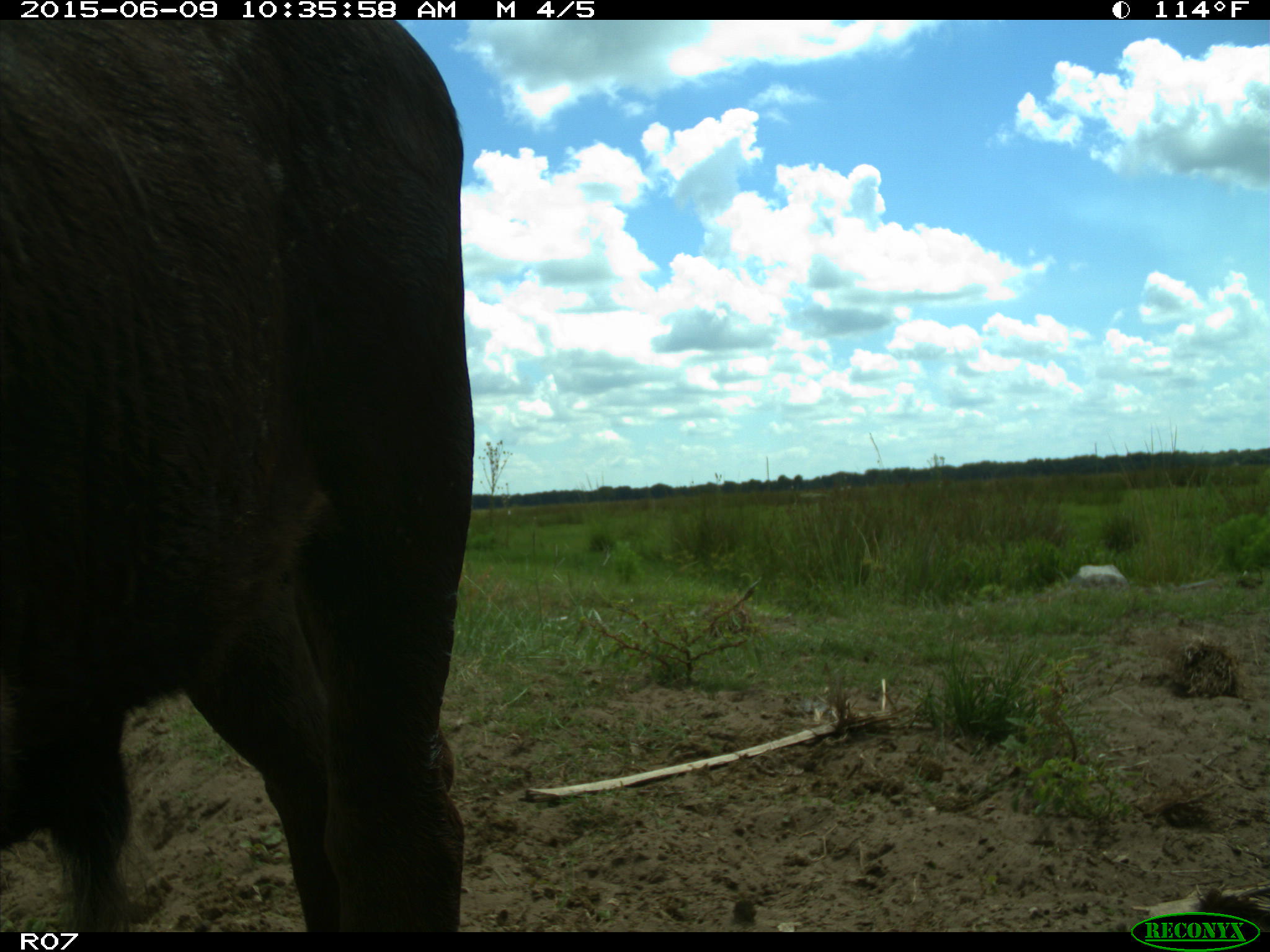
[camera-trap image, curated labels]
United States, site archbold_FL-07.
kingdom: Animalia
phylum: Chordata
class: Mammalia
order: Artiodactyla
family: Bovidae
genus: Bos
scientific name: Bos taurus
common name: domestic cow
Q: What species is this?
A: Bos taurus (domestic cow).